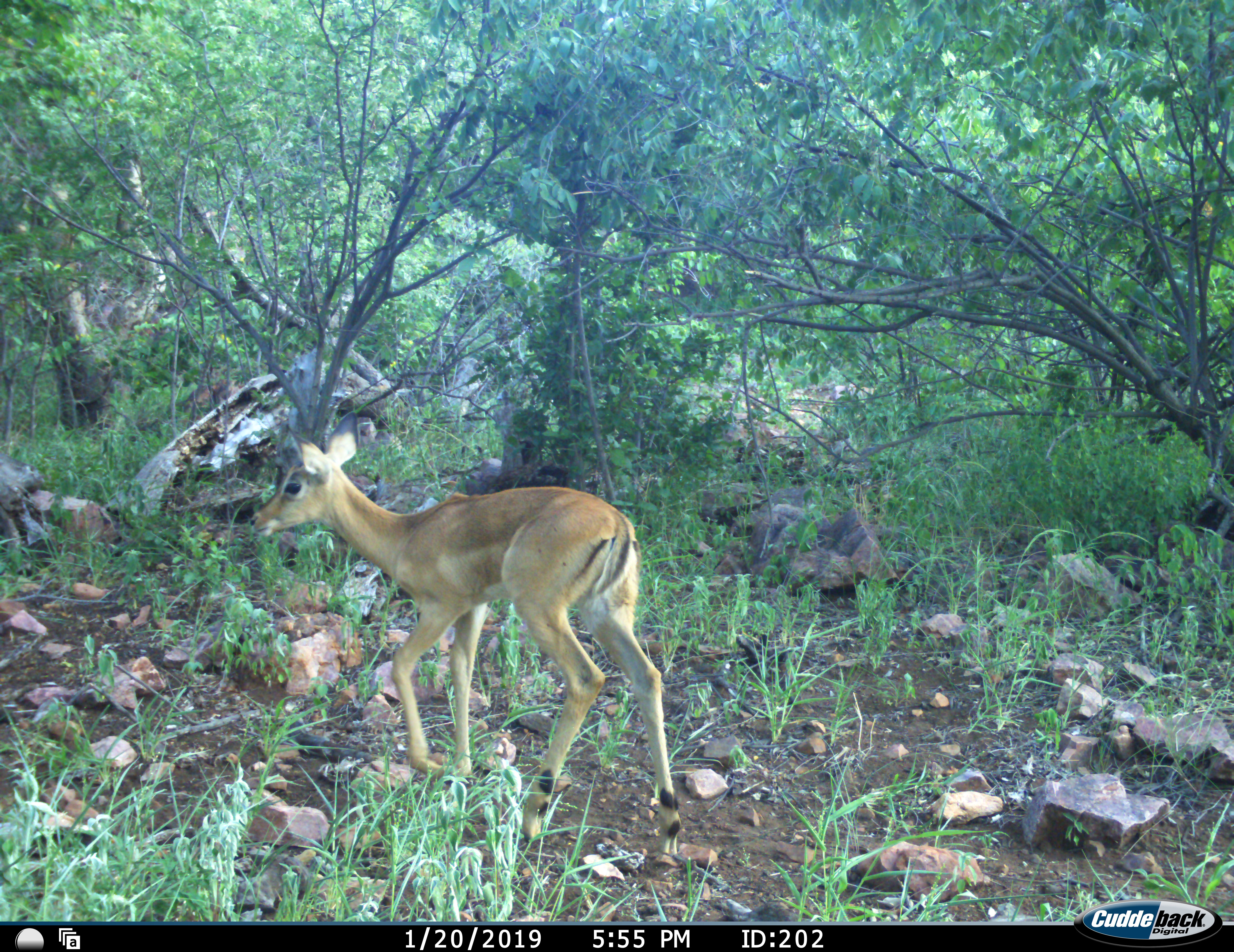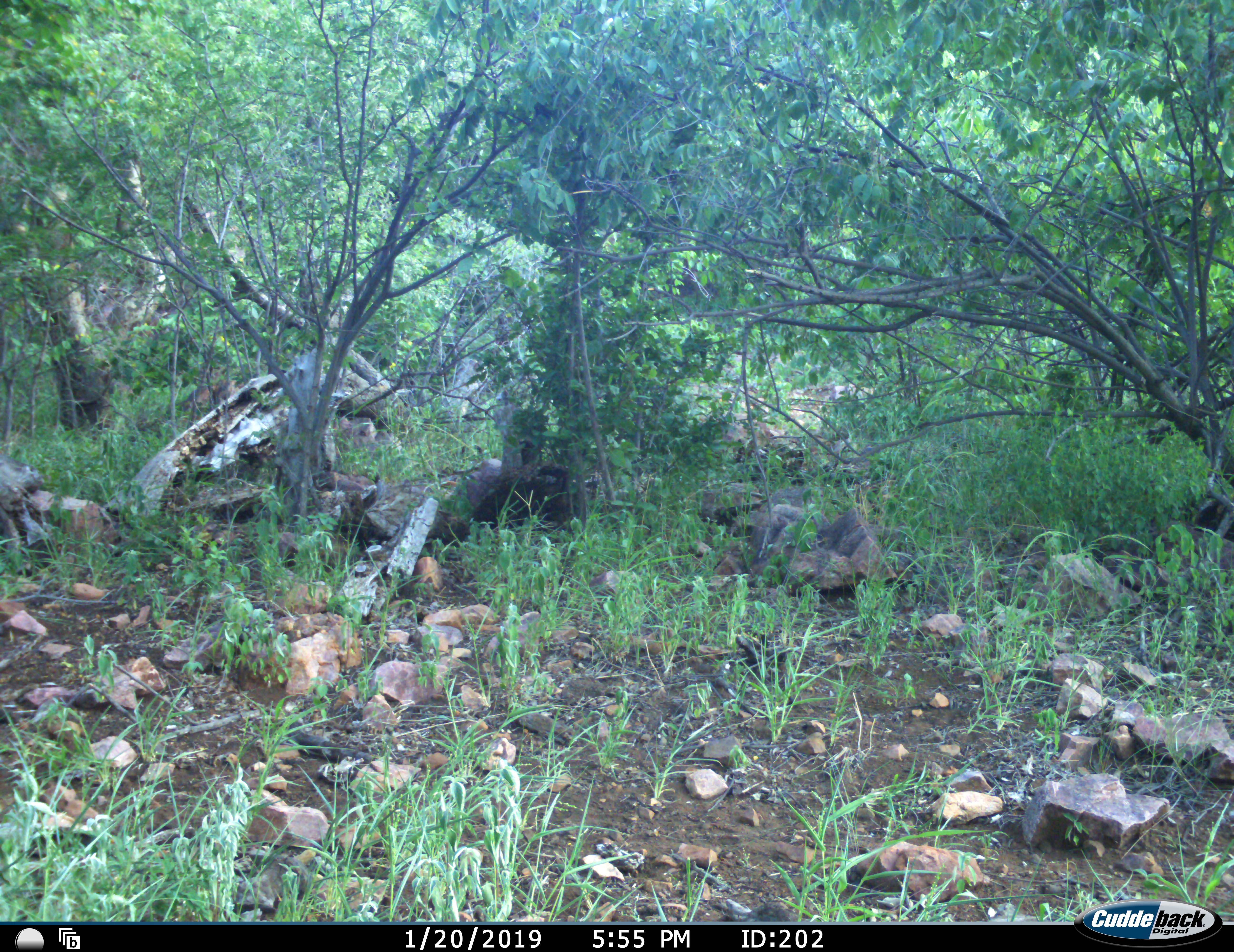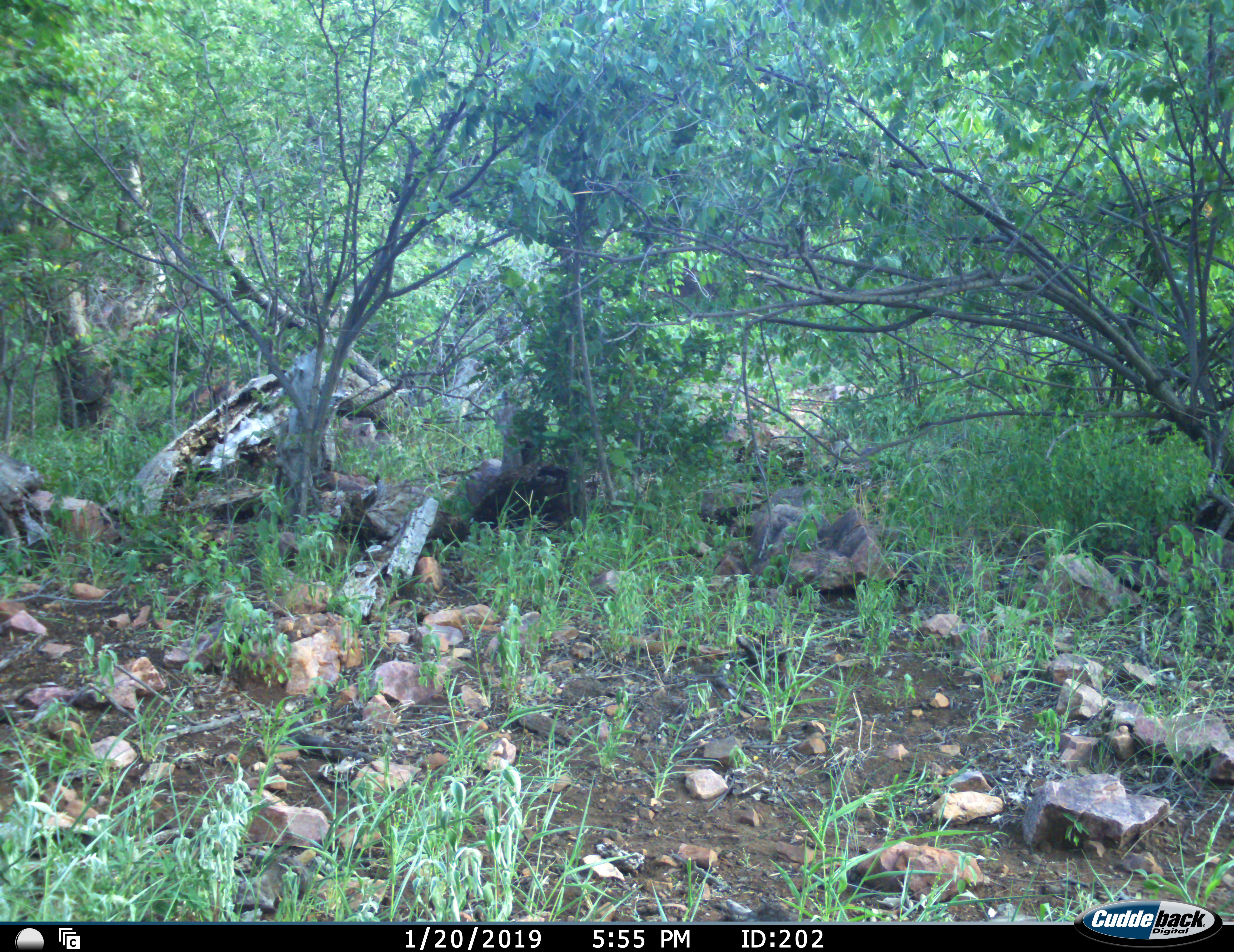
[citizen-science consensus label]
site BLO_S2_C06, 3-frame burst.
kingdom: Animalia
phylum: Chordata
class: Mammalia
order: Artiodactyla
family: Bovidae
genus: Aepyceros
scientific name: Aepyceros melampus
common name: impala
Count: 1.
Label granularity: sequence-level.